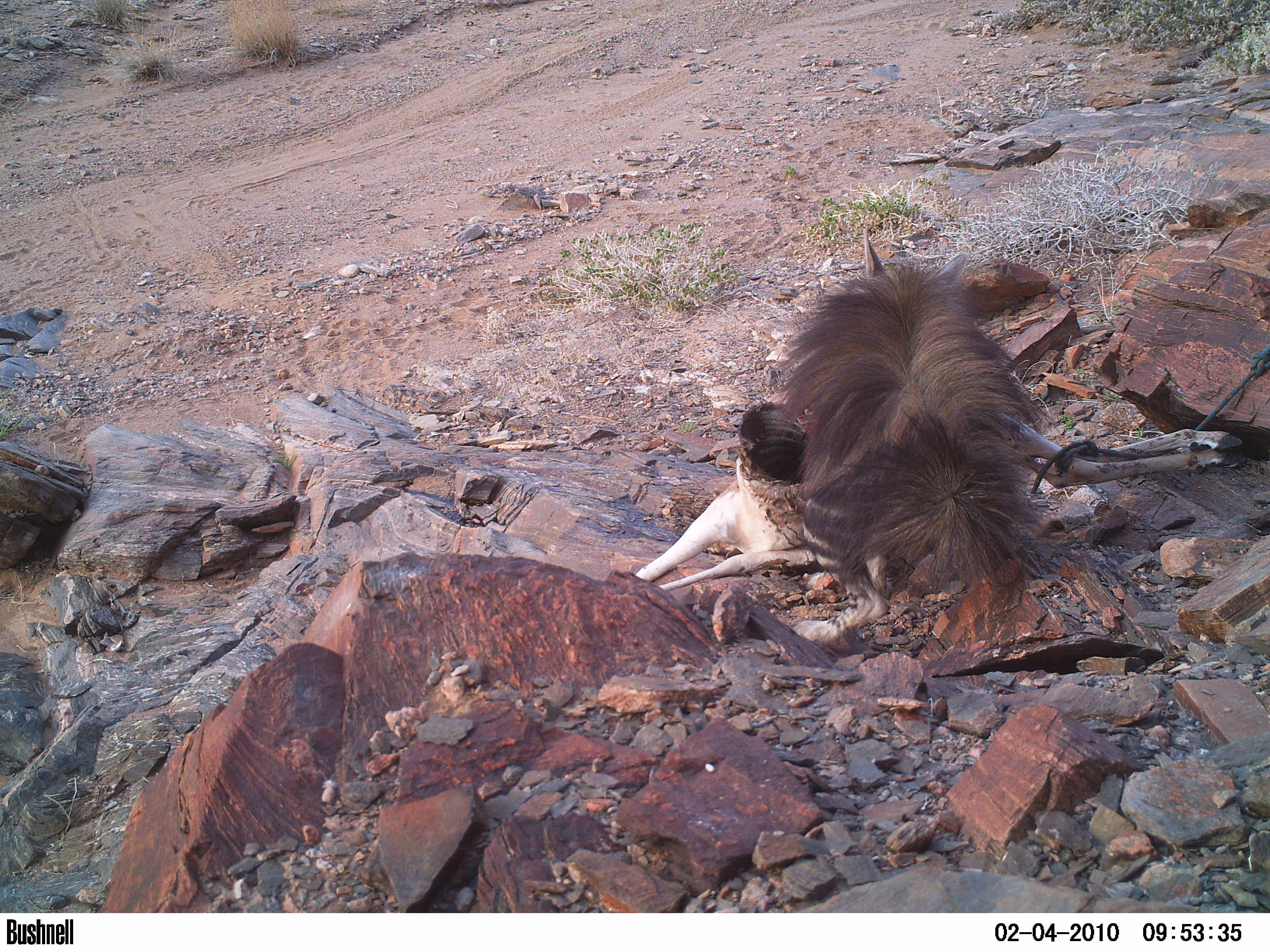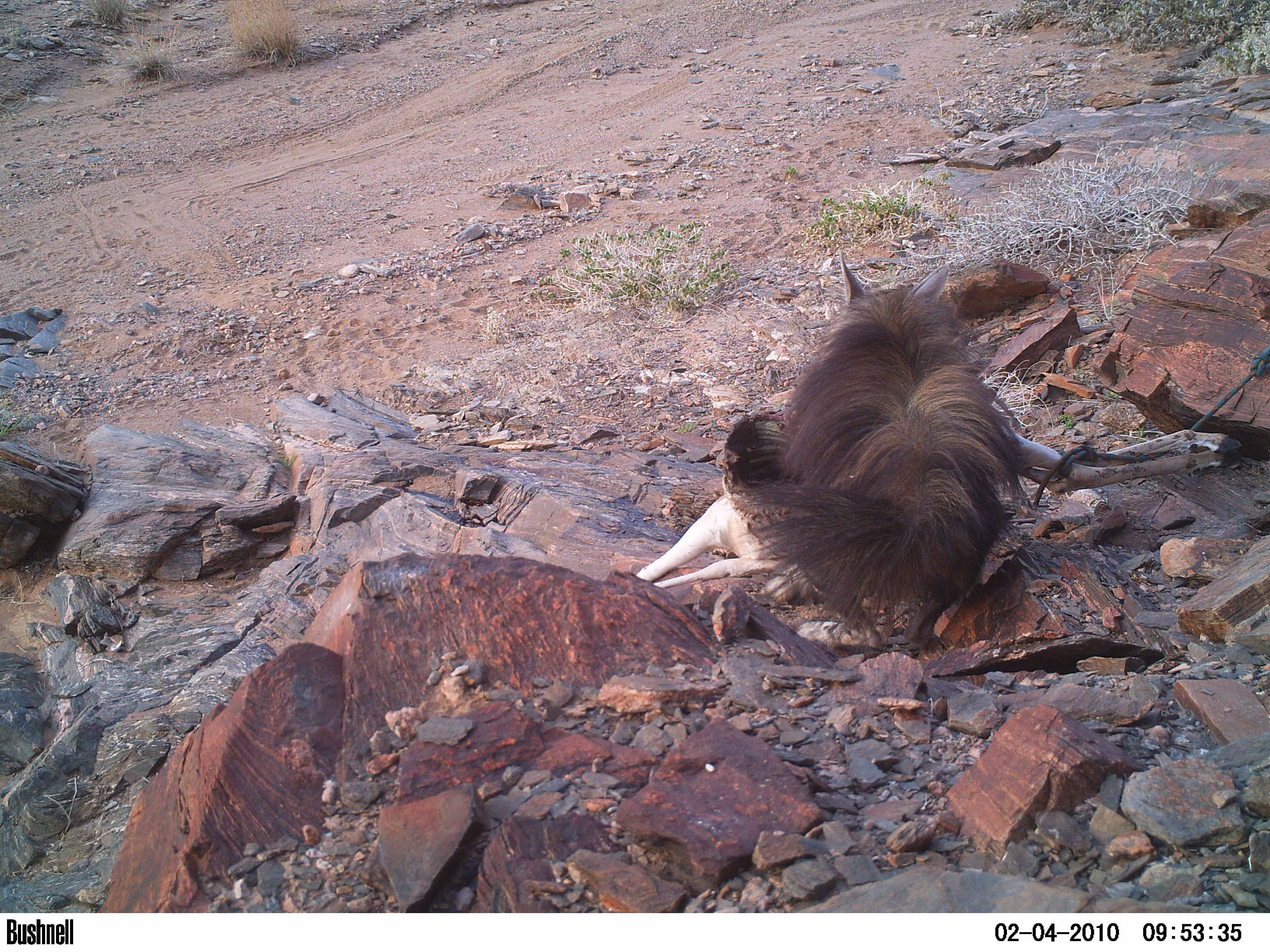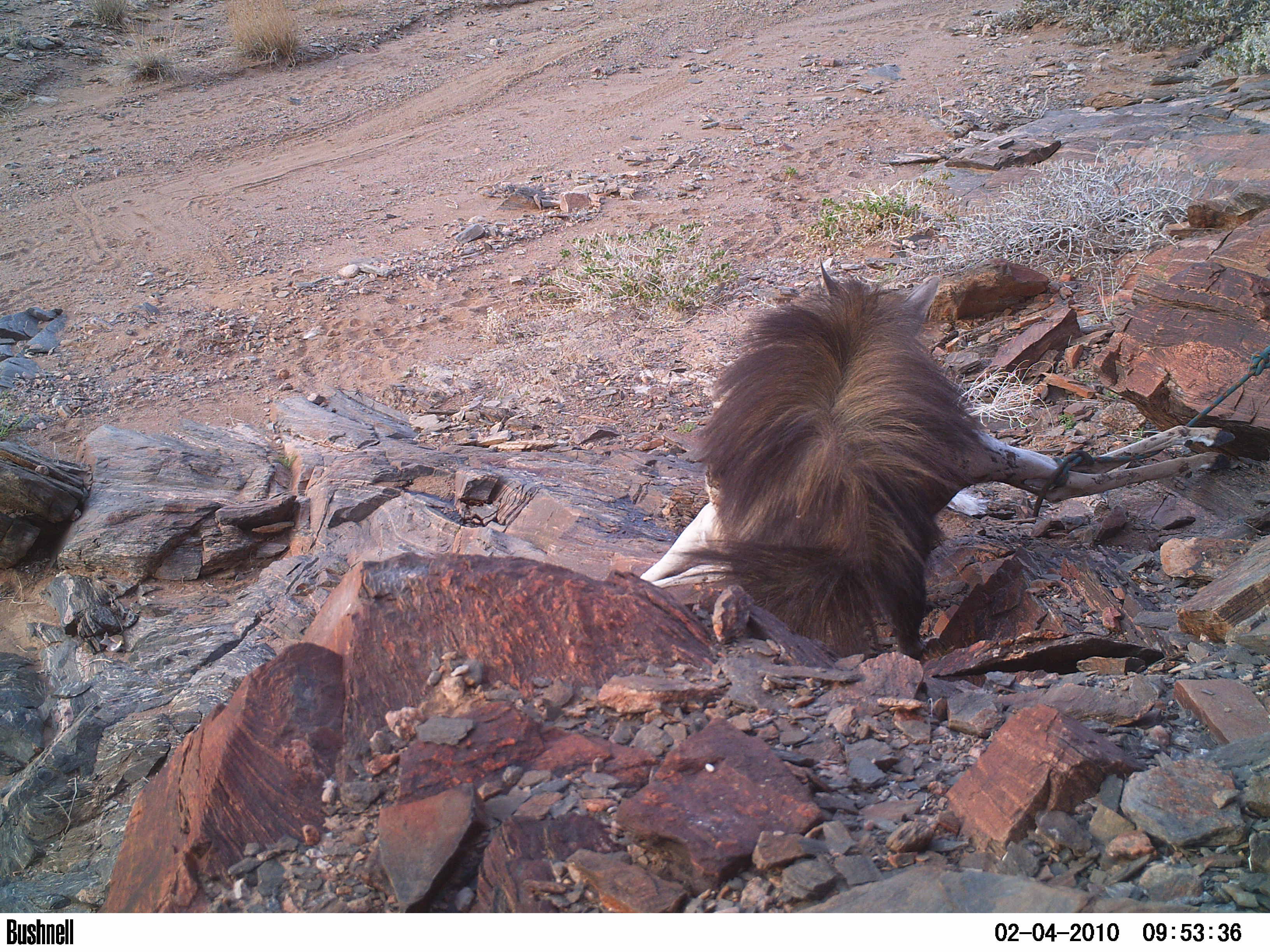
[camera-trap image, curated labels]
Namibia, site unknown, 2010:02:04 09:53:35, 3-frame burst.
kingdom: Animalia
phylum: Chordata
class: Mammalia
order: Carnivora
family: Hyaenidae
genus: Parahyaena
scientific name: Parahyaena brunnea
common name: brown hyena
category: hyaena brunnea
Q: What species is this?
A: Hyaena brunnea (brown hyena) (Parahyaena brunnea).